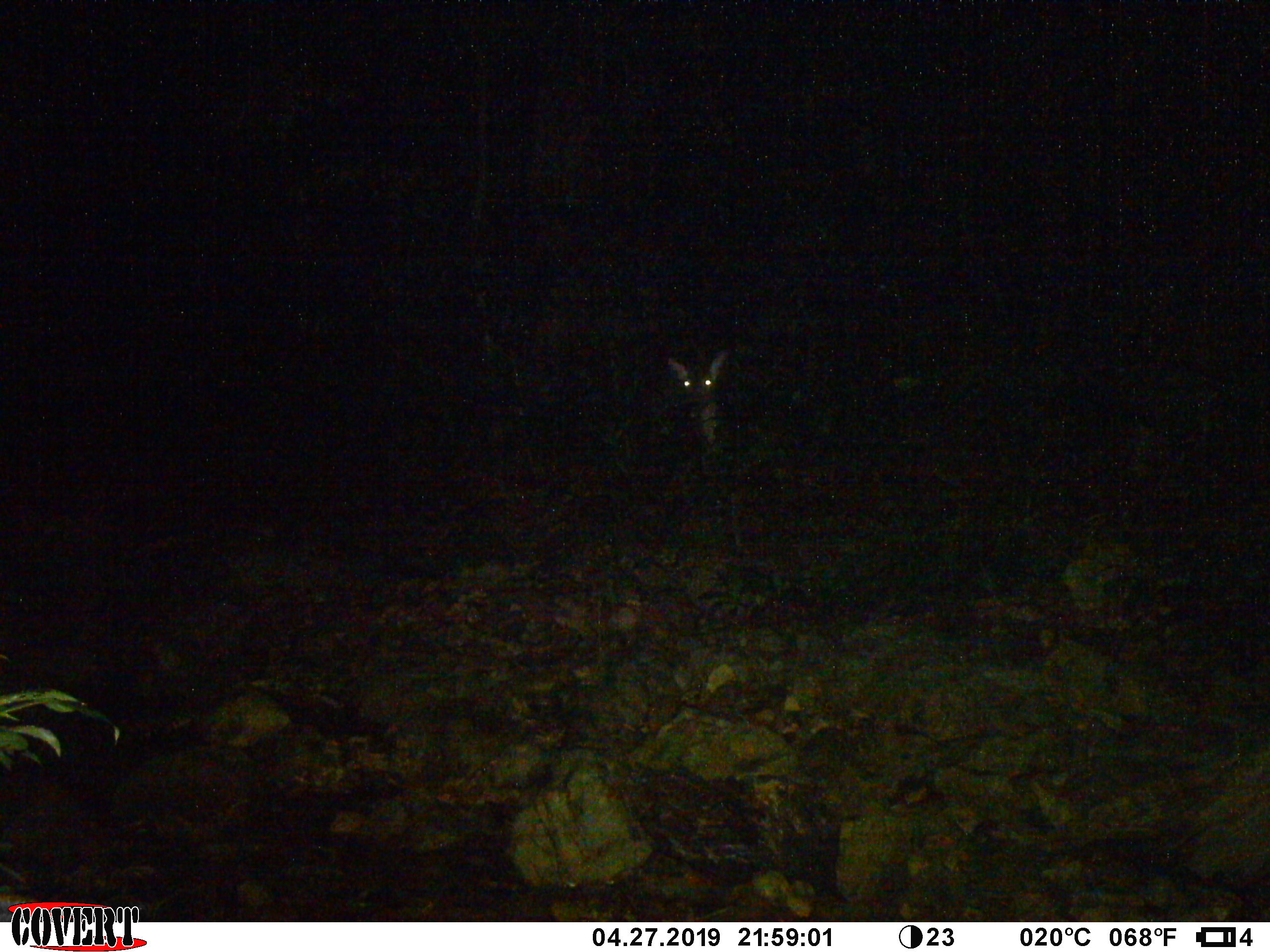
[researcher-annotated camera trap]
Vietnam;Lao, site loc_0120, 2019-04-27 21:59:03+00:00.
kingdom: Animalia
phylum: Chordata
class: Mammalia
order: Artiodactyla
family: Cervidae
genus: Rusa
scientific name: Rusa unicolor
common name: sambar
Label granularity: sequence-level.